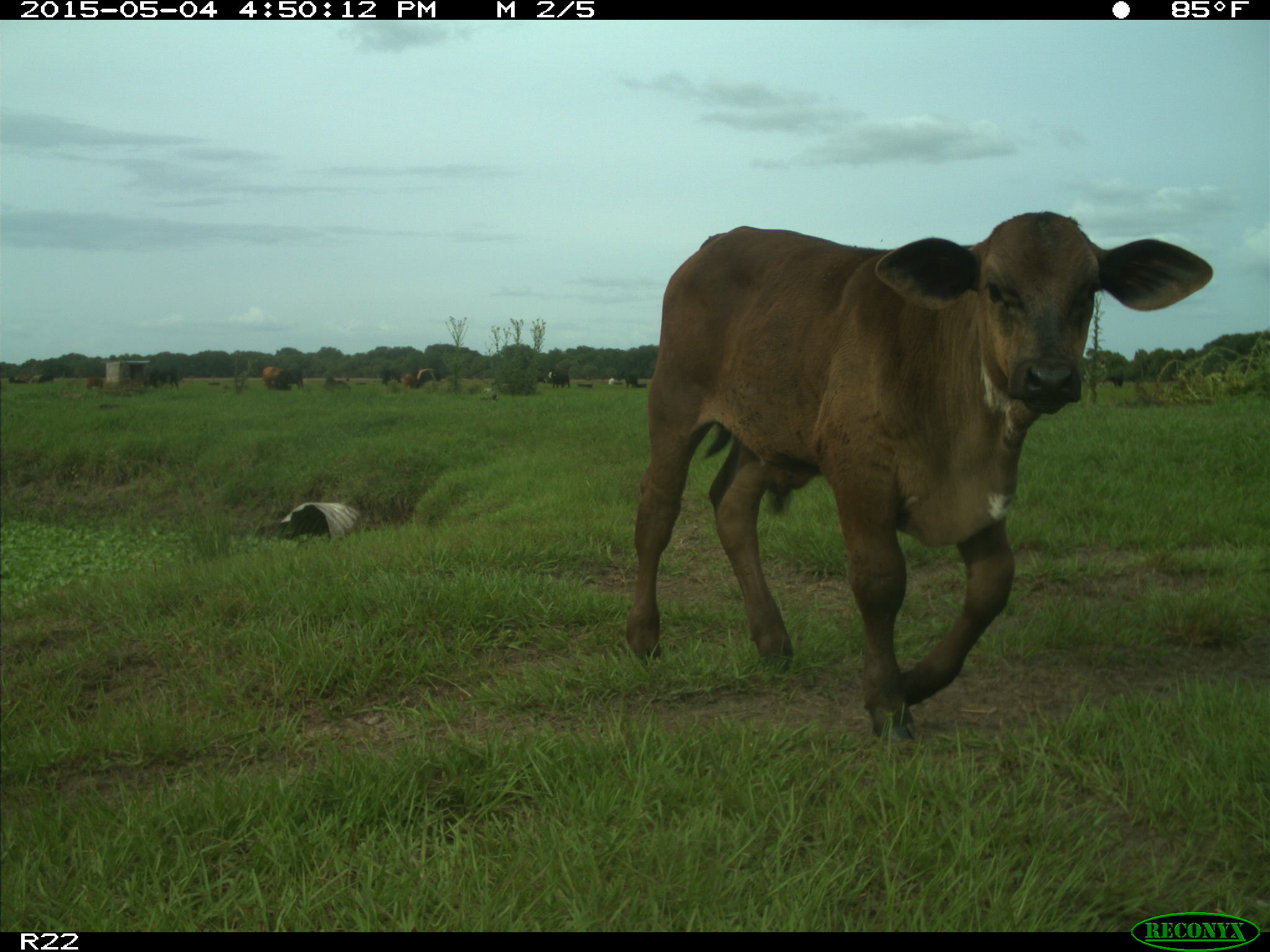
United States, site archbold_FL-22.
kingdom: Animalia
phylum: Chordata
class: Mammalia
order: Artiodactyla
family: Bovidae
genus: Bos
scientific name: Bos taurus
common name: domestic cow